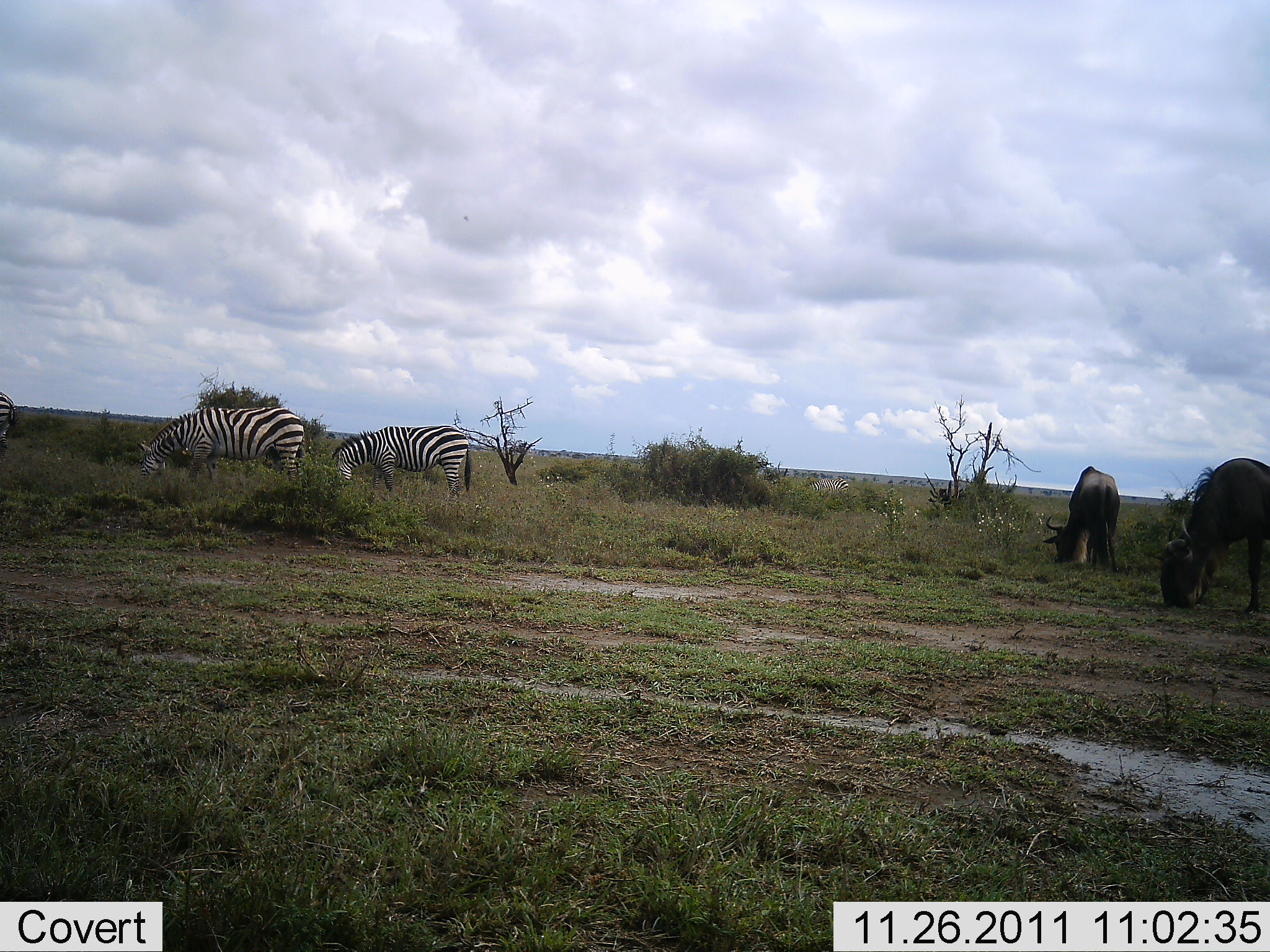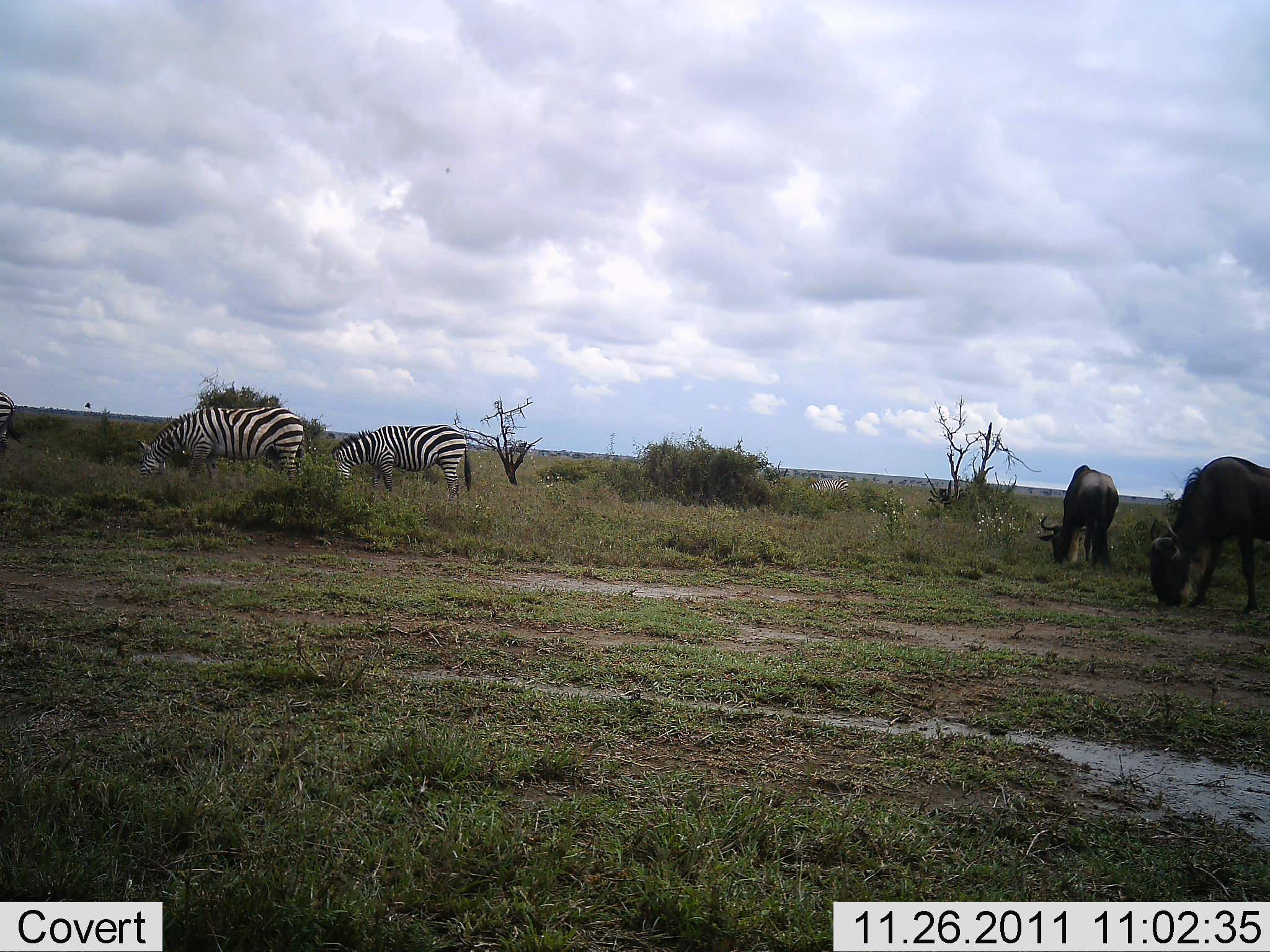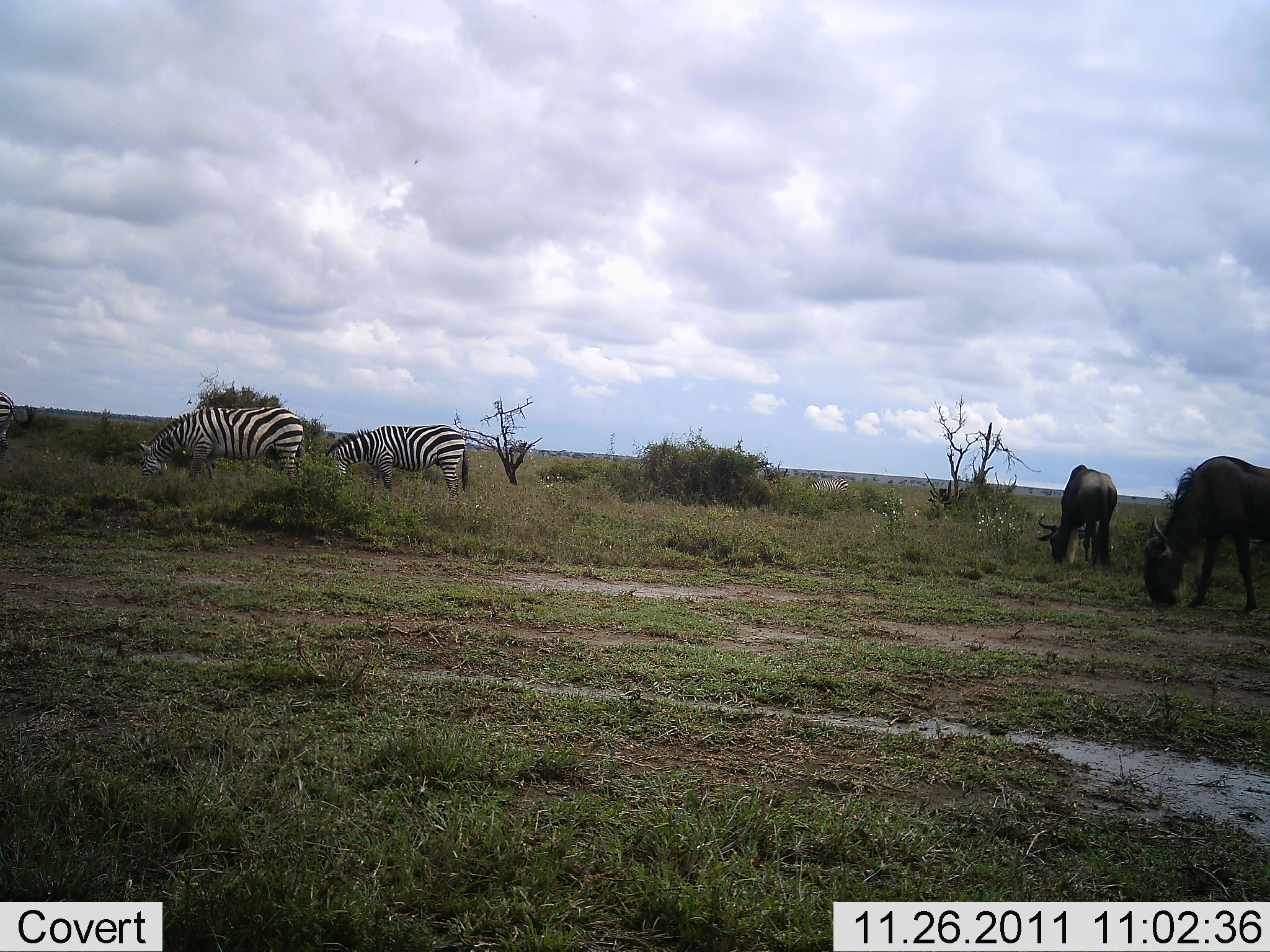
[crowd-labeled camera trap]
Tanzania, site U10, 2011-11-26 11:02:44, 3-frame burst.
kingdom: Animalia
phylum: Chordata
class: Mammalia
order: Artiodactyla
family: Bovidae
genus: Connochaetes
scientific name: Connochaetes taurinus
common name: blue wildebeest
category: wildebeest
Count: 2.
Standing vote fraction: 18%.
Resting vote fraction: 0%.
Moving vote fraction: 9%.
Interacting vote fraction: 0%.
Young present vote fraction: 0%.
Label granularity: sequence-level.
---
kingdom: Animalia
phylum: Chordata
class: Mammalia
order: Perissodactyla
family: Equidae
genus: Equus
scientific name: Equus quagga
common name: plains zebra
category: zebra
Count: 3.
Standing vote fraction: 17%.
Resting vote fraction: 0%.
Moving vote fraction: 0%.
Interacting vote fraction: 0%.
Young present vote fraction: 0%.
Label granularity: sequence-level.